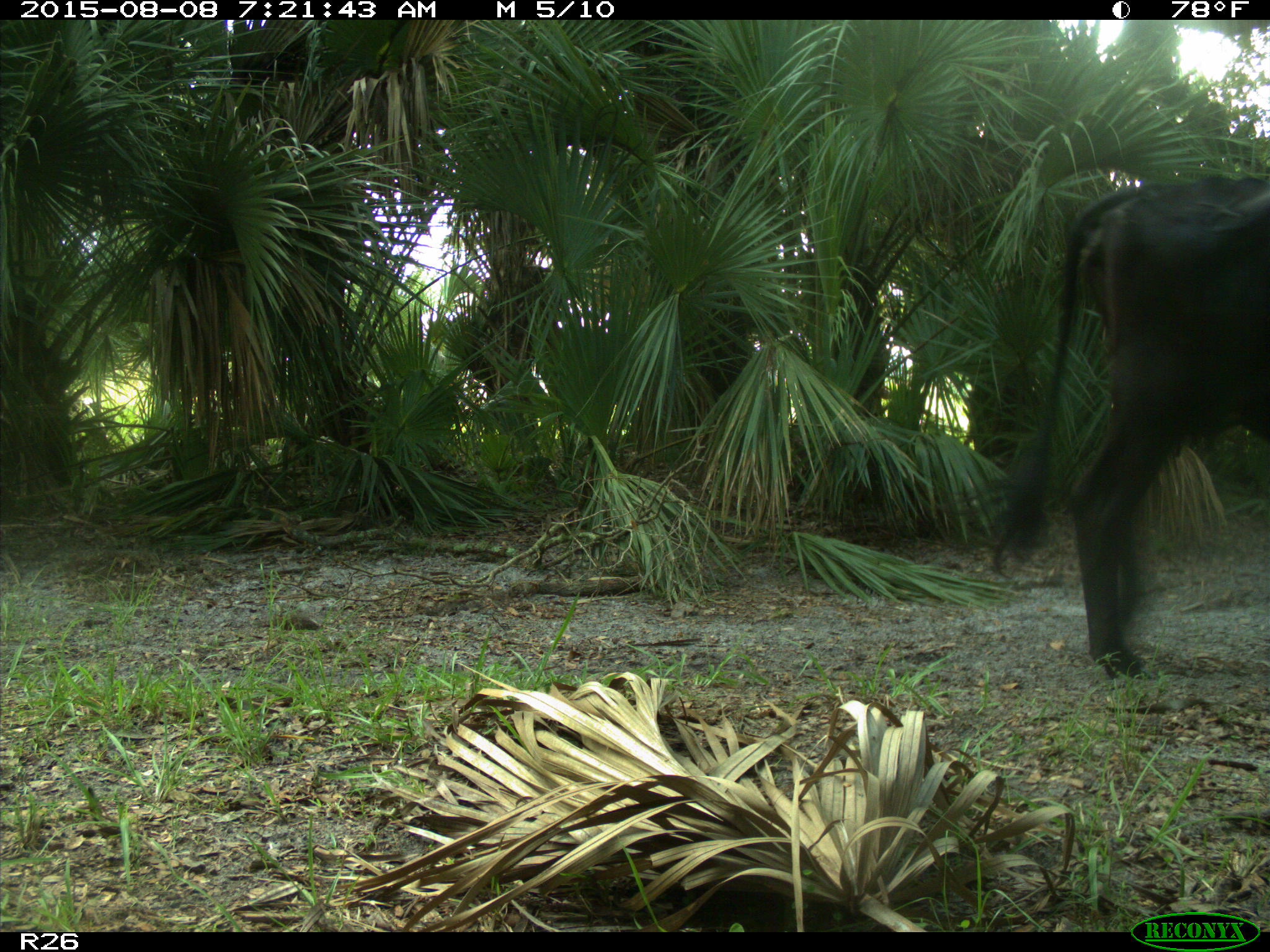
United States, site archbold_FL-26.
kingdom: Animalia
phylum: Chordata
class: Mammalia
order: Artiodactyla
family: Bovidae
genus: Bos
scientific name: Bos taurus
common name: domestic cow